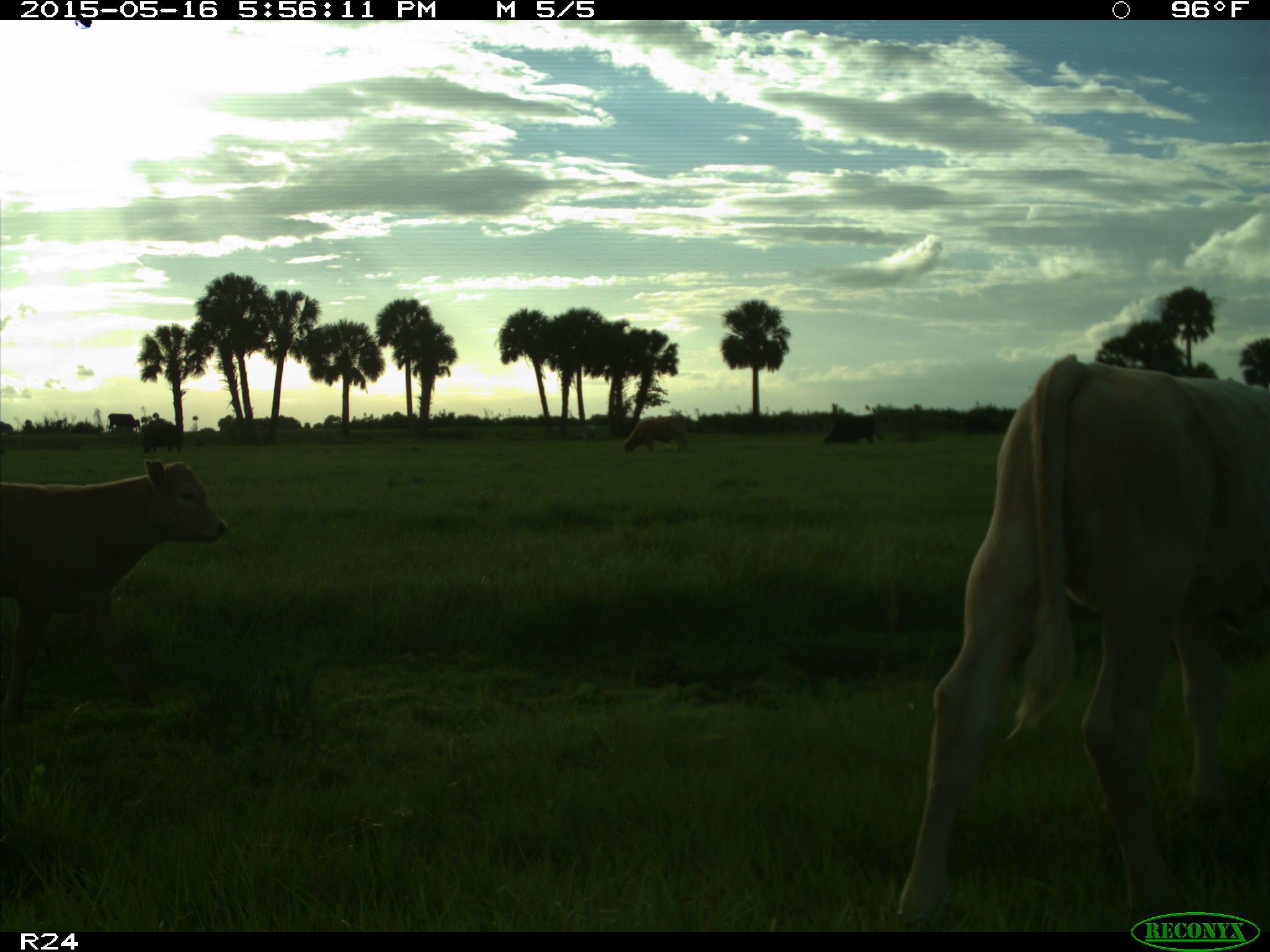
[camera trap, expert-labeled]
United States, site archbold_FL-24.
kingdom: Animalia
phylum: Chordata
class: Mammalia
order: Artiodactyla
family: Bovidae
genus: Bos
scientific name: Bos taurus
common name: domestic cow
Bos taurus (domestic cow).